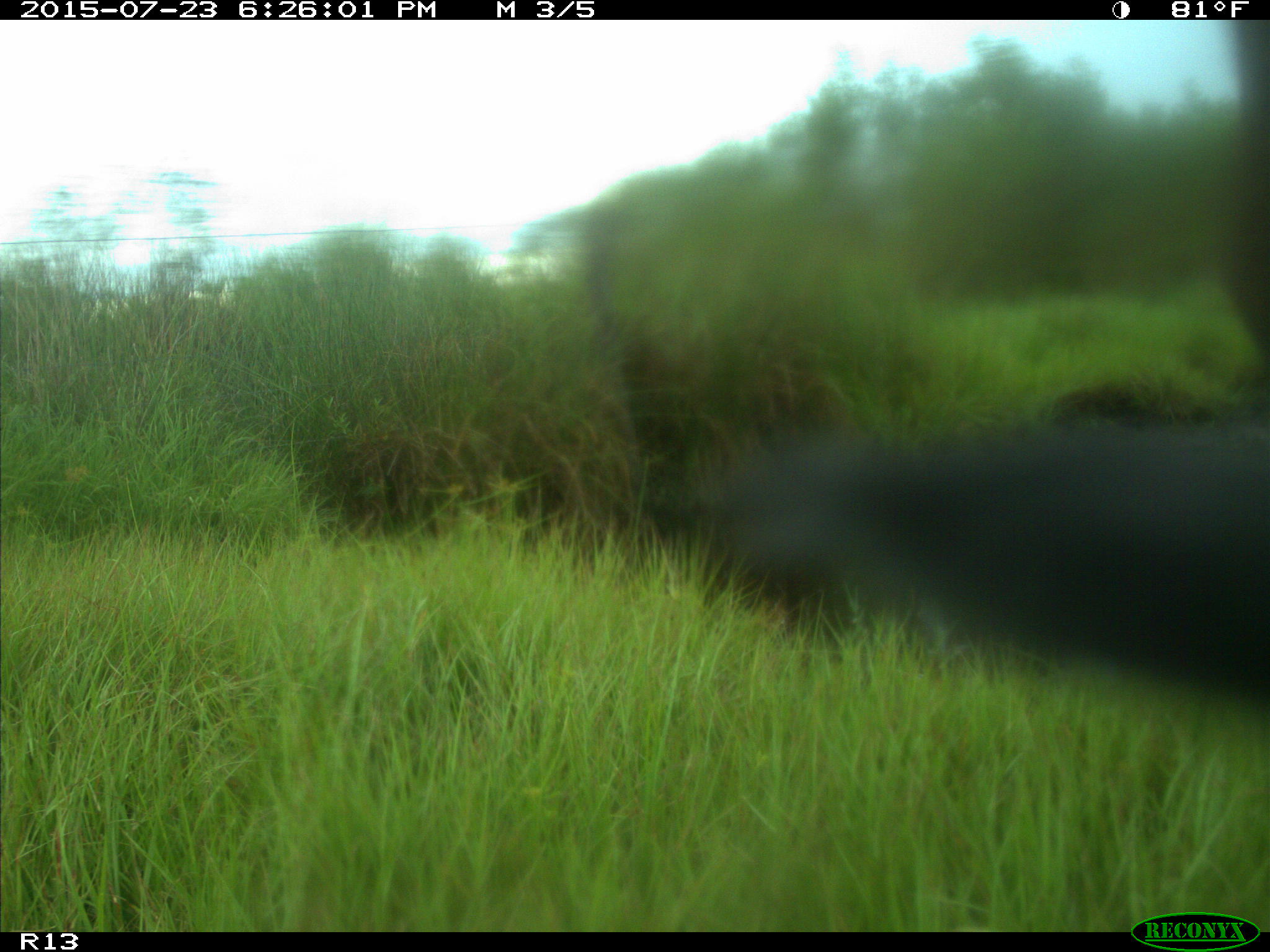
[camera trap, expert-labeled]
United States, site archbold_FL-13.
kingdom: Animalia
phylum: Chordata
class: Mammalia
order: Artiodactyla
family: Bovidae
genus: Bos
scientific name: Bos taurus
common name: domestic cow